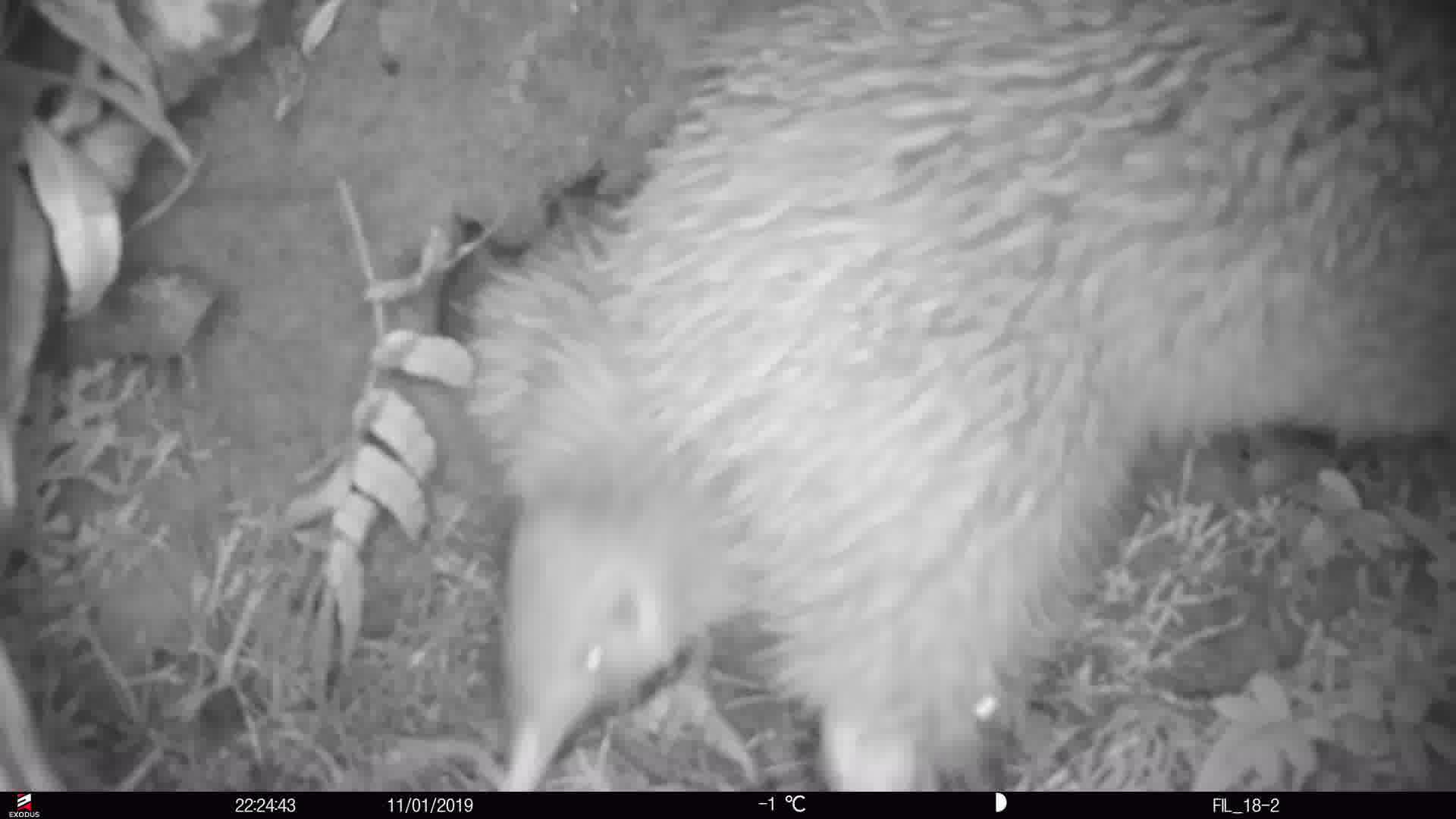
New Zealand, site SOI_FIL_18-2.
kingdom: Animalia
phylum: Chordata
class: Aves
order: Apterygiformes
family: Apterygidae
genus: Apteryx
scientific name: Apteryx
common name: kiwi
Kiwi (Apteryx).